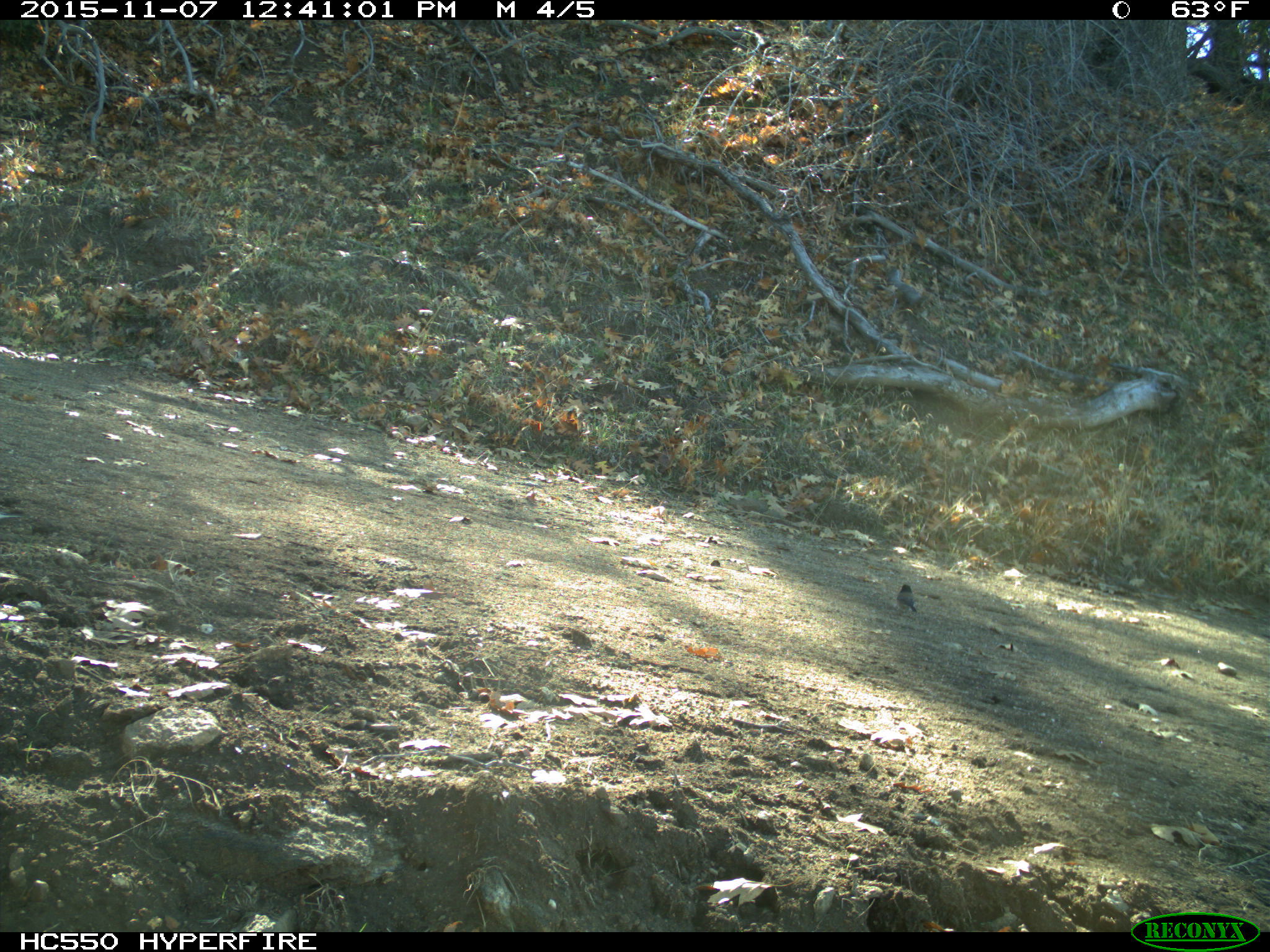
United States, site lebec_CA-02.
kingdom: Animalia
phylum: Chordata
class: Aves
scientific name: Aves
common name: birds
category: unidentified bird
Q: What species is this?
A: Unidentified bird (birds) (Aves).